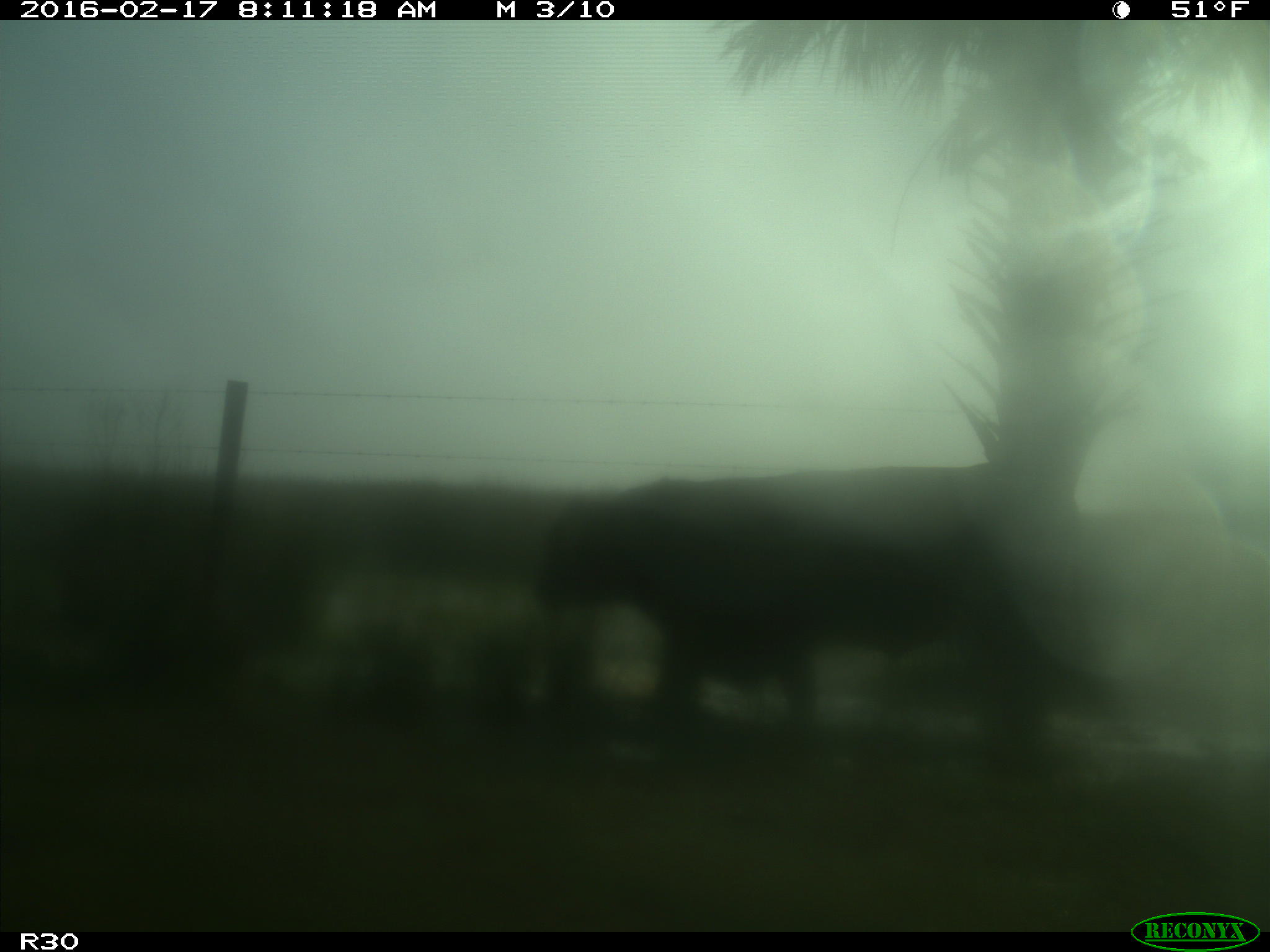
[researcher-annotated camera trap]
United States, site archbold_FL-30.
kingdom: Animalia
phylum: Chordata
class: Mammalia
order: Artiodactyla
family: Bovidae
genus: Bos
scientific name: Bos taurus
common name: domestic cow